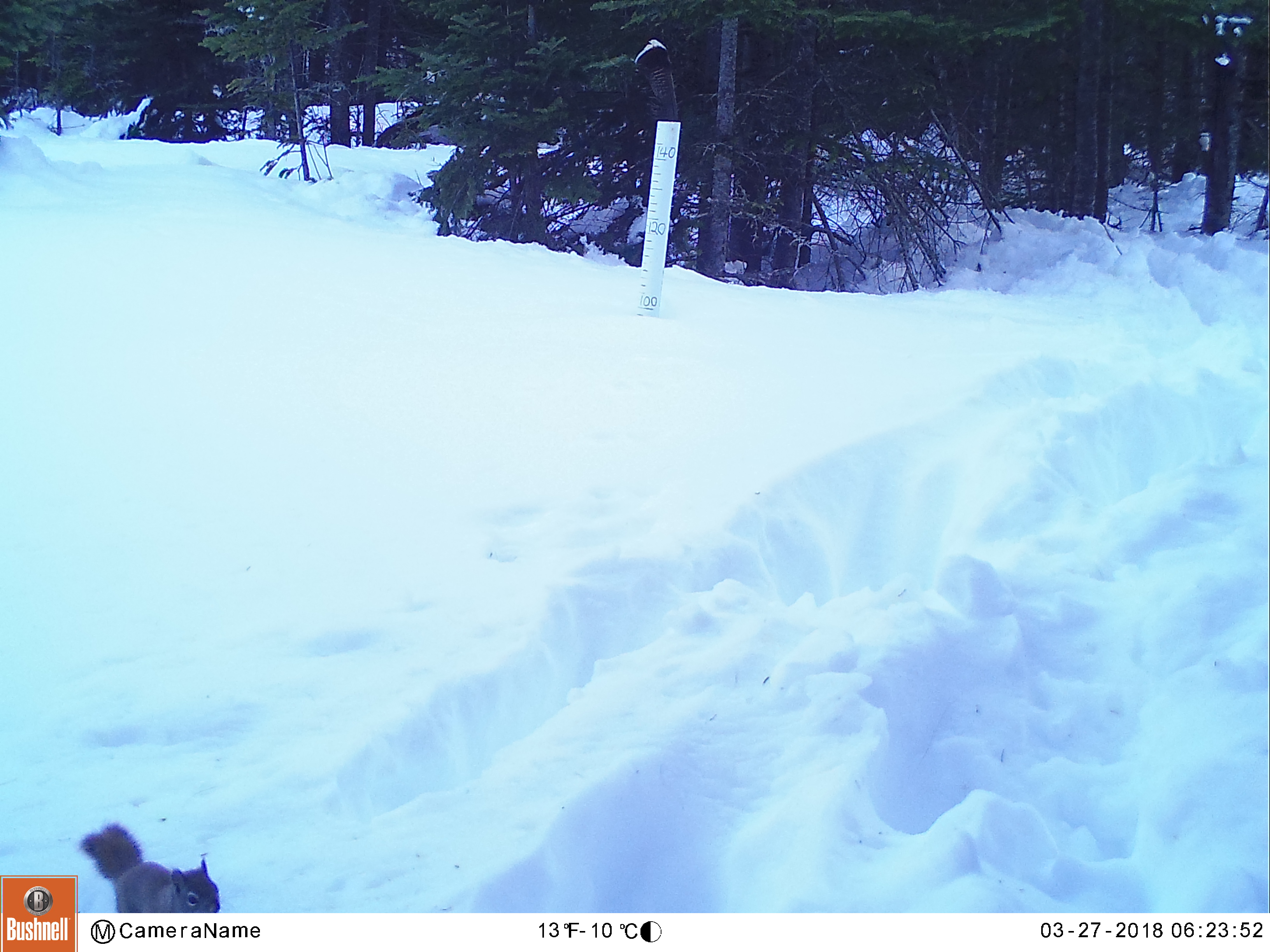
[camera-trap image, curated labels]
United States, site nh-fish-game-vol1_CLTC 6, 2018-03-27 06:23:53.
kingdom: Animalia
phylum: Chordata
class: Mammalia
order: Rodentia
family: Sciuridae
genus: Tamiasciurus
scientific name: Tamiasciurus hudsonicus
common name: red squirrel